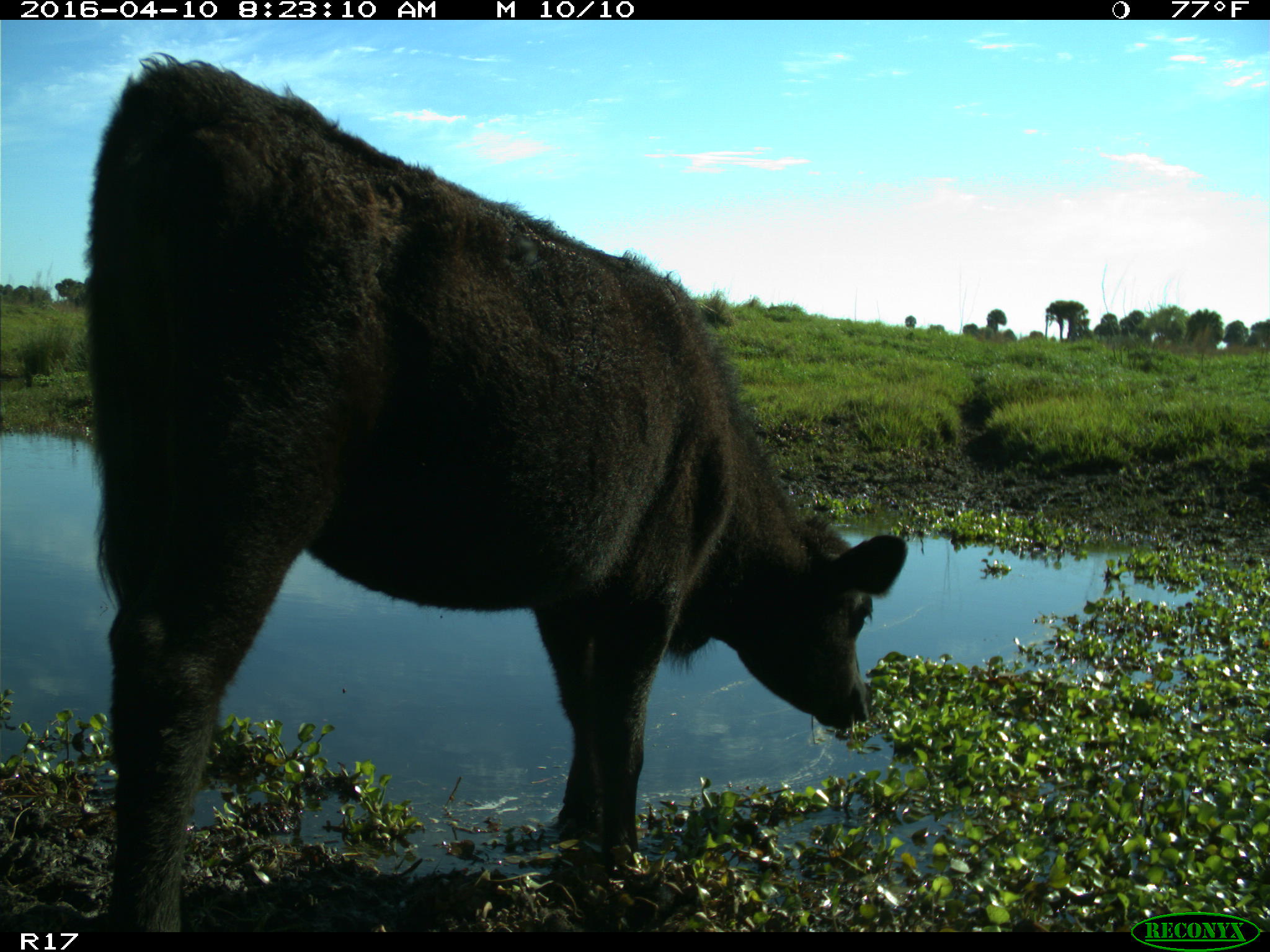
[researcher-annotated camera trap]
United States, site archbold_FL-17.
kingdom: Animalia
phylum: Chordata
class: Mammalia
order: Artiodactyla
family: Bovidae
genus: Bos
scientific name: Bos taurus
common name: domestic cow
Bos taurus (domestic cow).